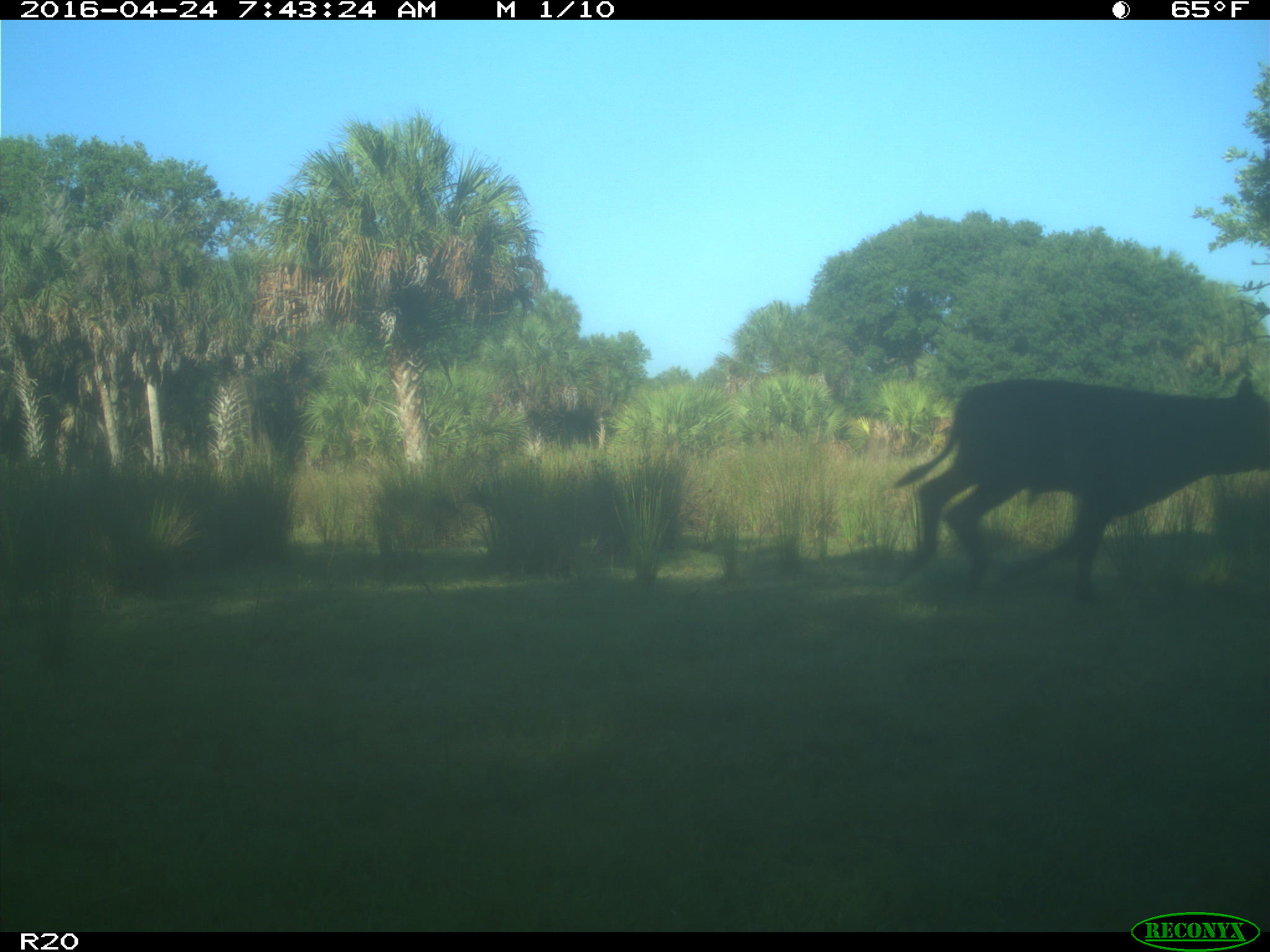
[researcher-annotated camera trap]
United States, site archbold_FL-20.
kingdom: Animalia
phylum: Chordata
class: Mammalia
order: Artiodactyla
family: Bovidae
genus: Bos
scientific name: Bos taurus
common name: domestic cow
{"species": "Bos taurus (domestic cow)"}